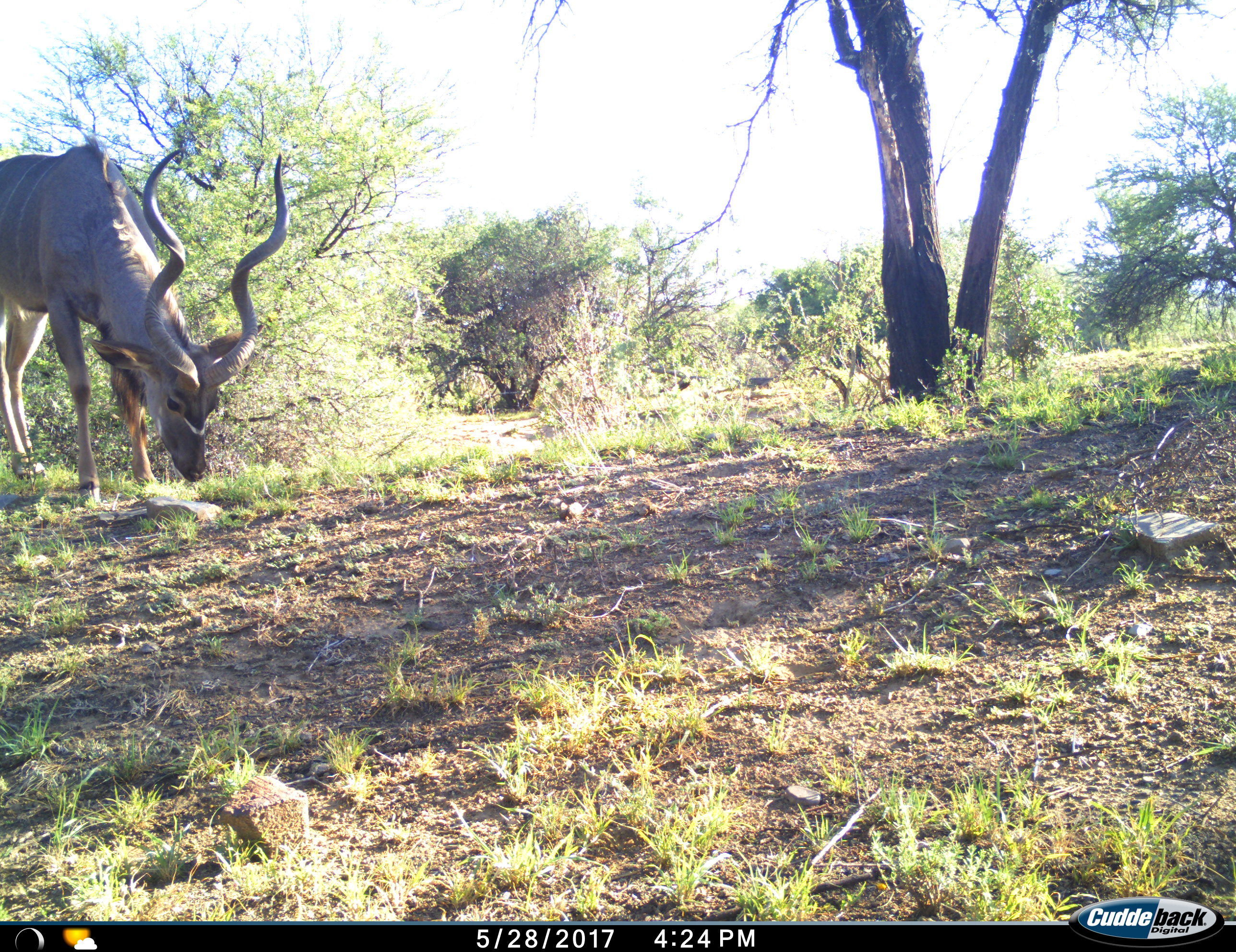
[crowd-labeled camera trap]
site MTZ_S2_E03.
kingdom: Animalia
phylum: Chordata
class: Mammalia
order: Artiodactyla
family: Bovidae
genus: Tragelaphus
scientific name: Tragelaphus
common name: kudu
Kudu (Tragelaphus), count 1. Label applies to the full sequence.